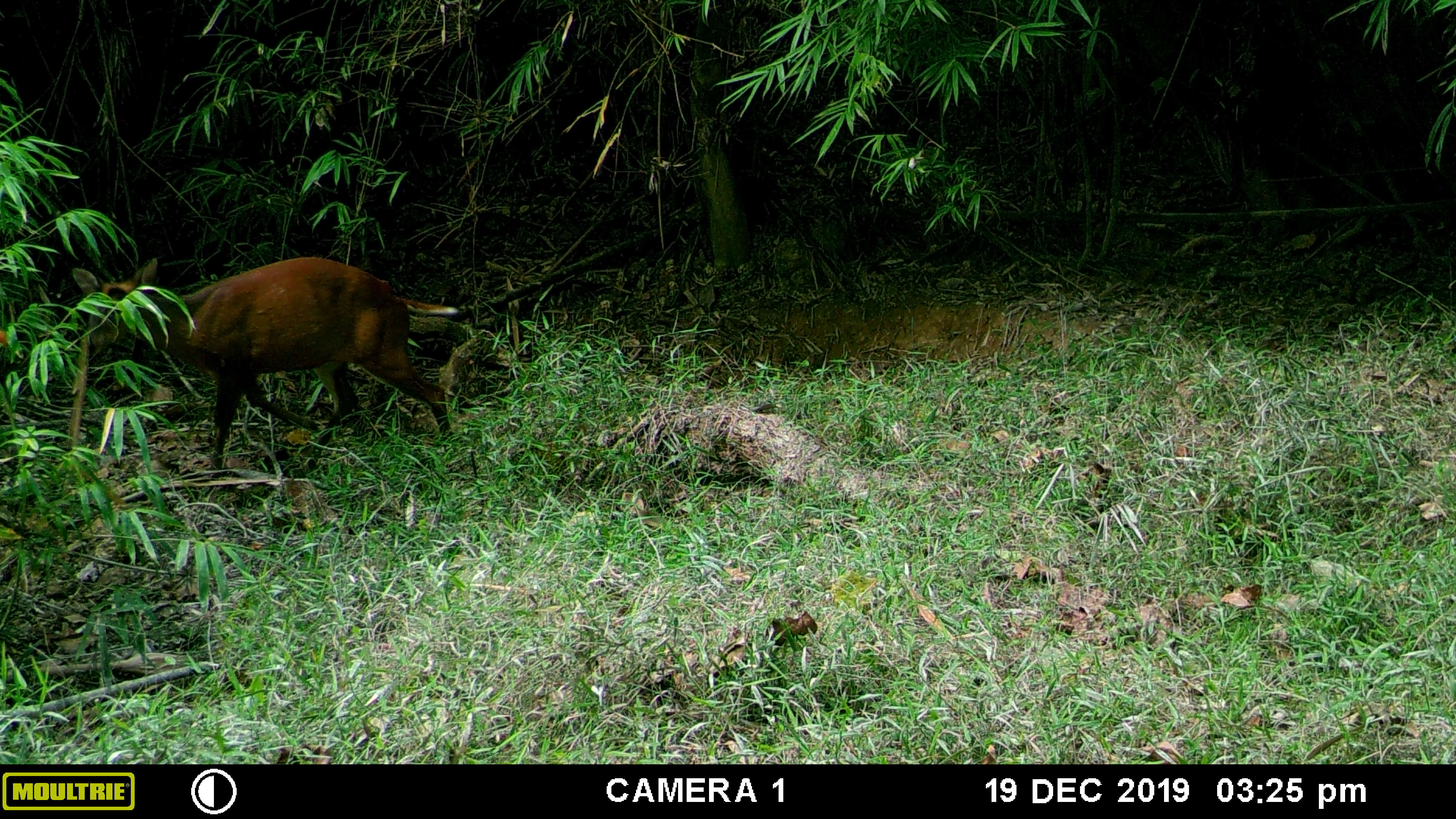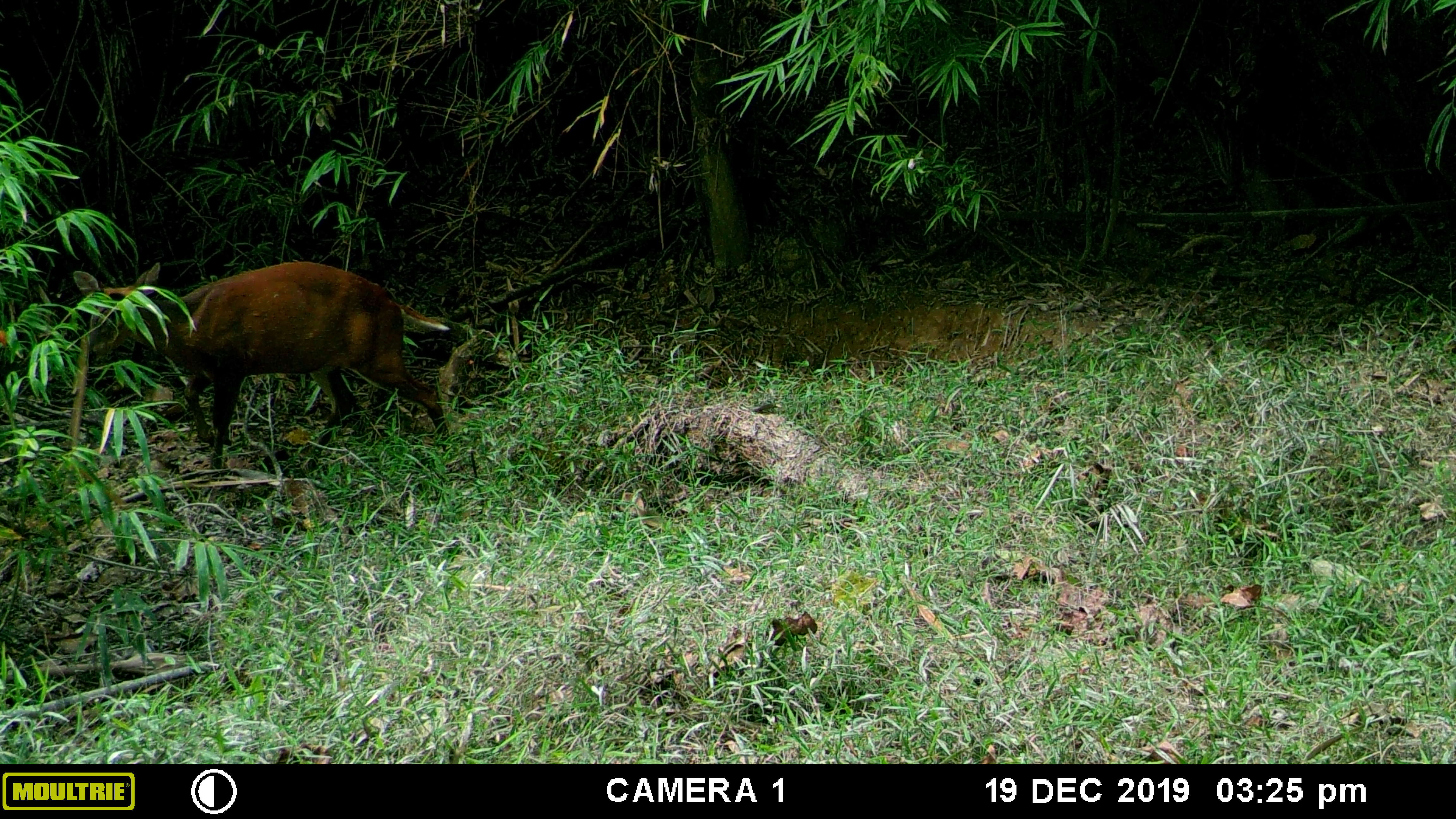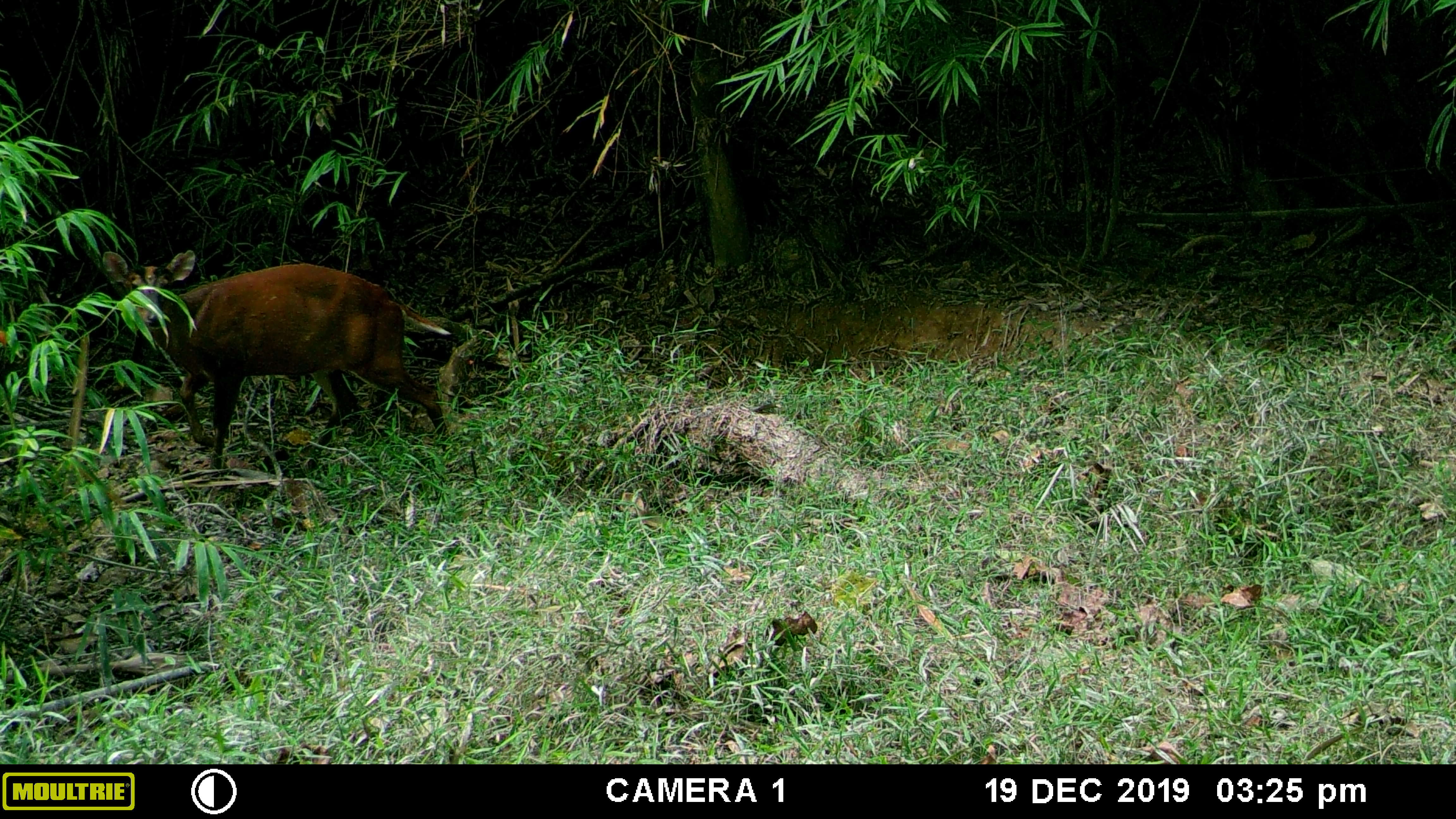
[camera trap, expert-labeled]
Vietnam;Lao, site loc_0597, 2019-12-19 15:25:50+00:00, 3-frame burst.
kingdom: Animalia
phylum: Chordata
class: Mammalia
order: Artiodactyla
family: Cervidae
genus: Muntiacus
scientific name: Muntiacus muntjak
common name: red muntjac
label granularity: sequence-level